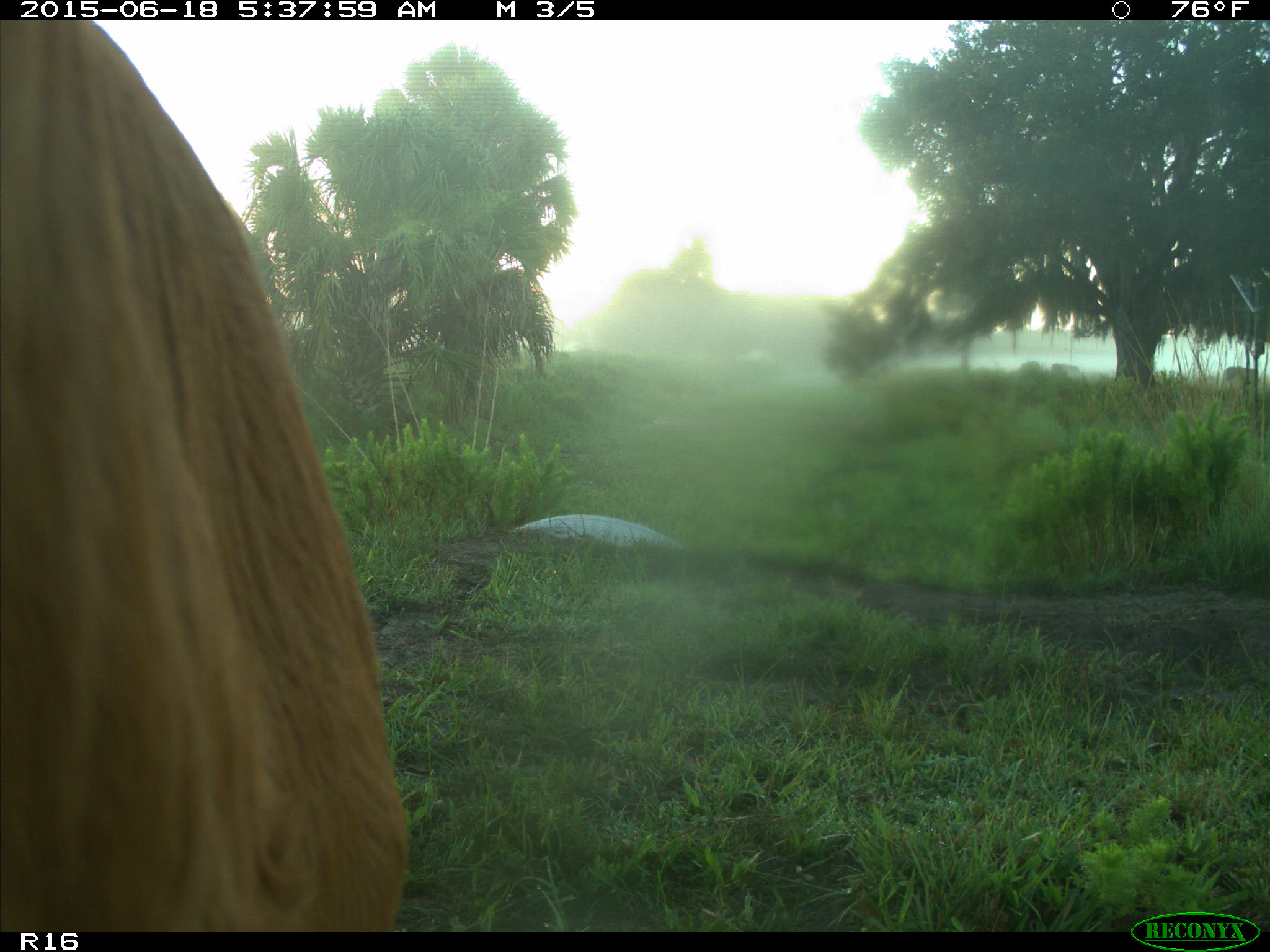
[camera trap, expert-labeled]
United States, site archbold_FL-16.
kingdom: Animalia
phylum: Chordata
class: Mammalia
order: Artiodactyla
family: Bovidae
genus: Bos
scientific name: Bos taurus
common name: domestic cow